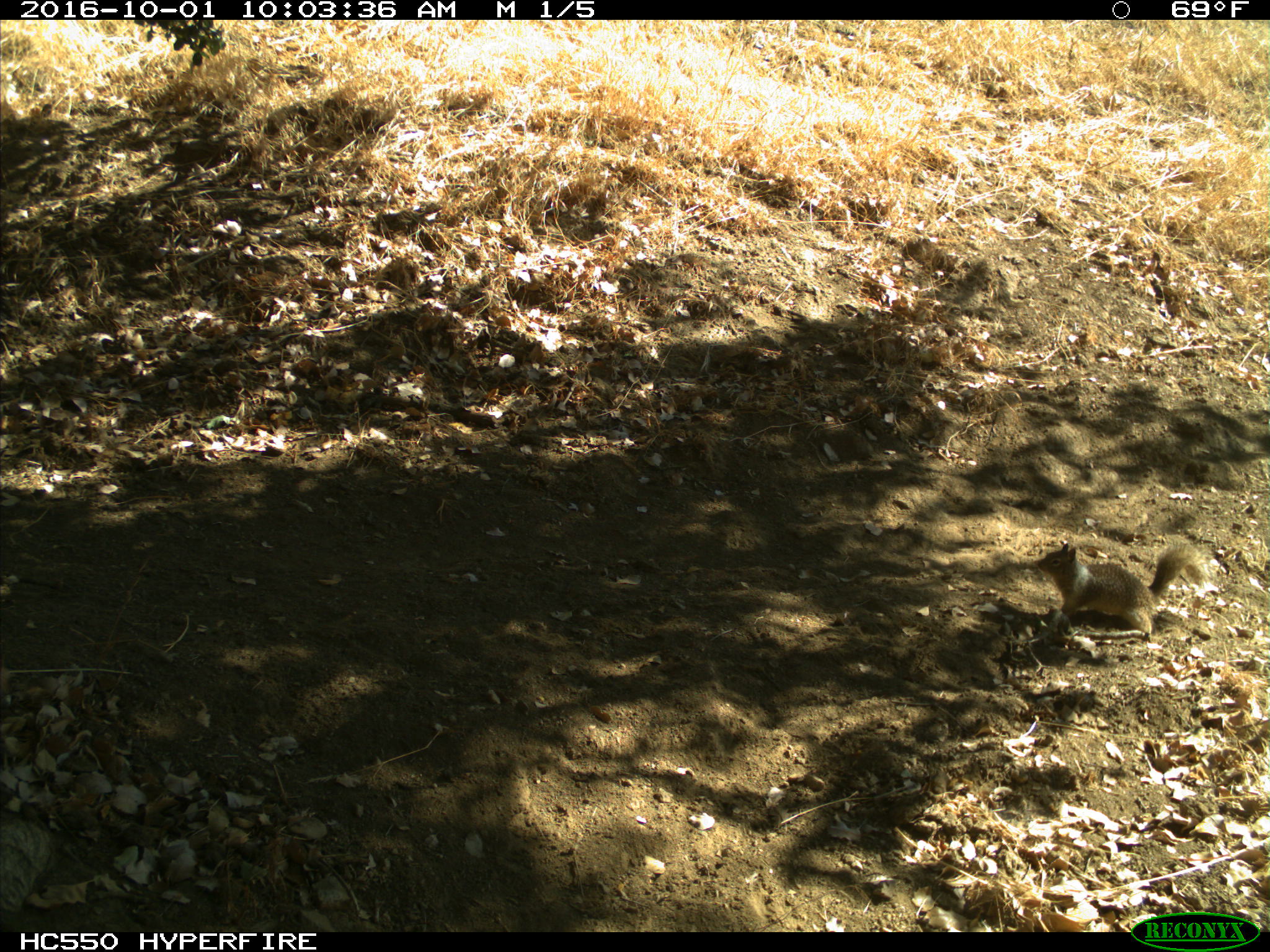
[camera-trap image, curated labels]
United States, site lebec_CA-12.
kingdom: Animalia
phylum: Chordata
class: Mammalia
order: Rodentia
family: Sciuridae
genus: Otospermophilus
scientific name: Otospermophilus beecheyi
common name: california ground squirrel